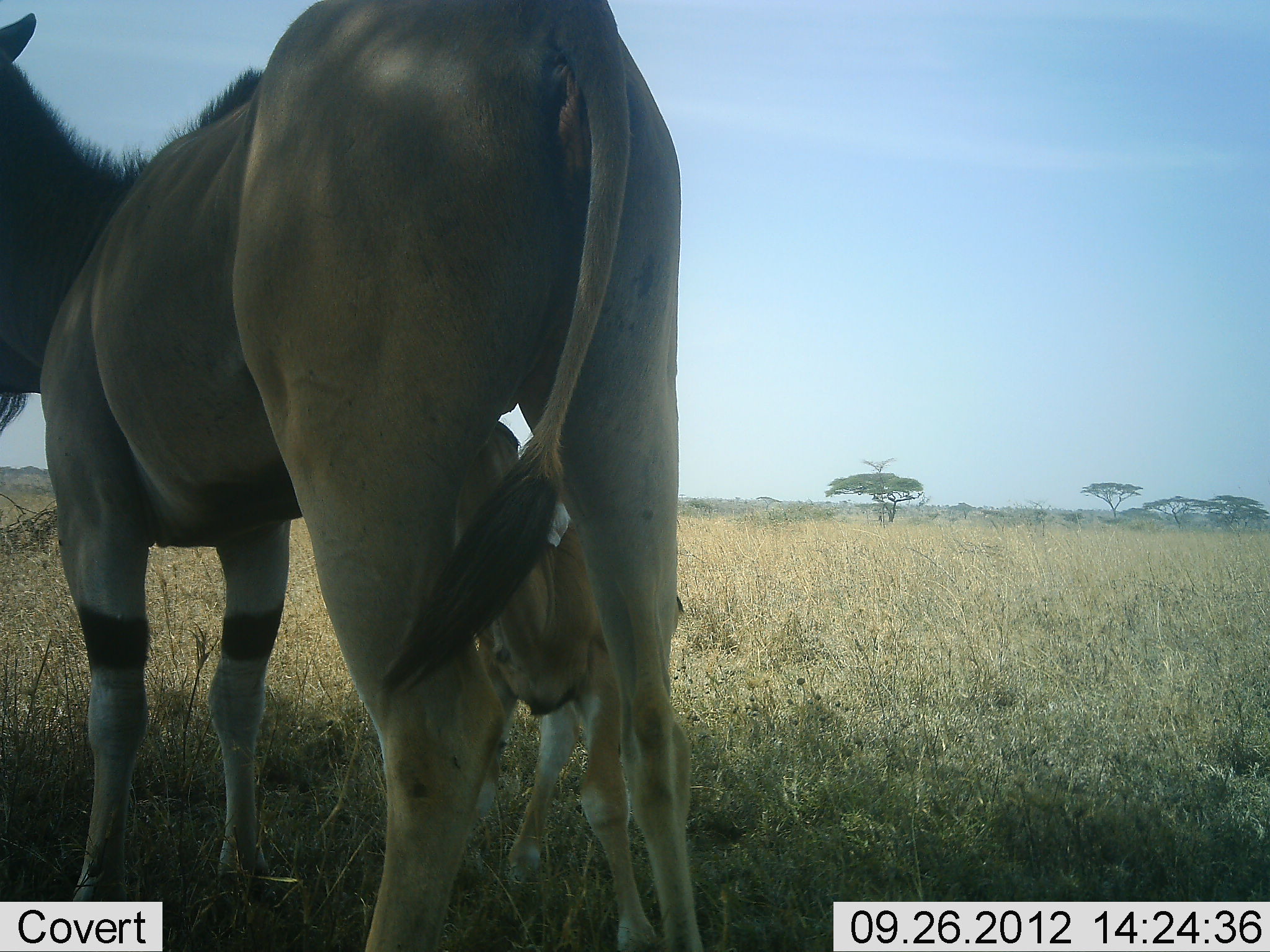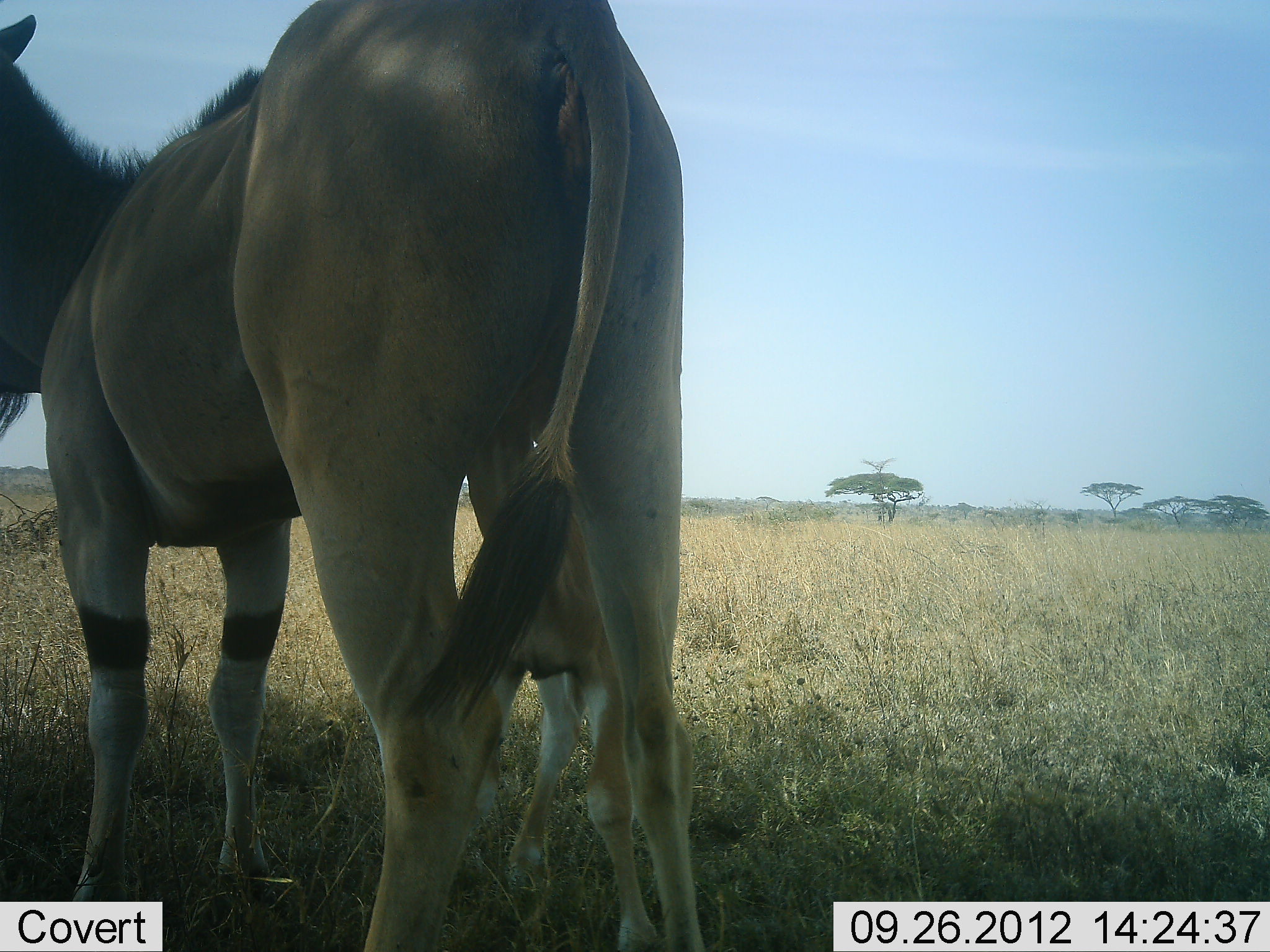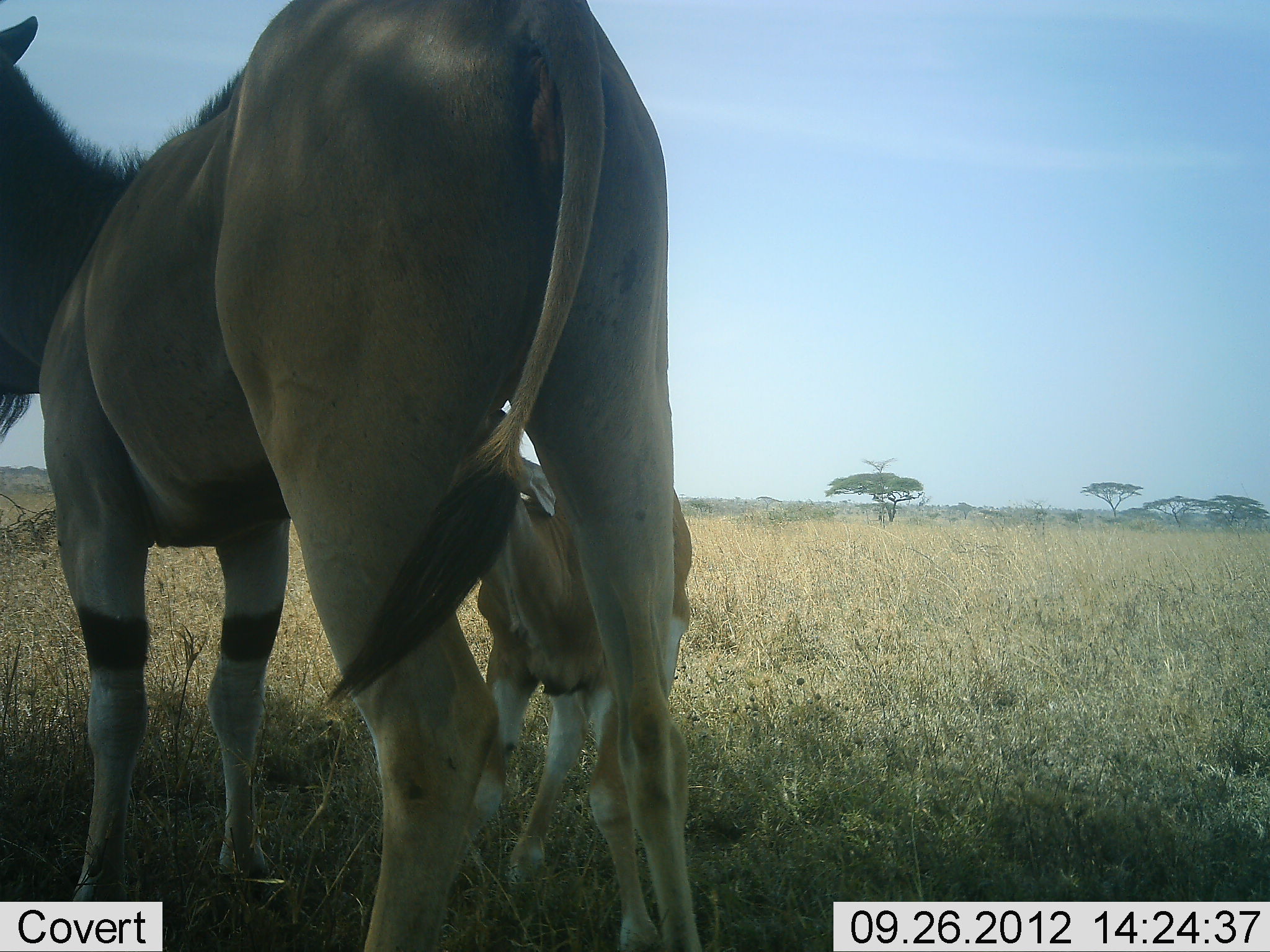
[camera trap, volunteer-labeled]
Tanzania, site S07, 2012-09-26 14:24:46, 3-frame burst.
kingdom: Animalia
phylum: Chordata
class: Mammalia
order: Artiodactyla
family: Bovidae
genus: Tragelaphus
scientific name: Tragelaphus oryx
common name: eland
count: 2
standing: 80%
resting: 0%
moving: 0%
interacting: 50%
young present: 90%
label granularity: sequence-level